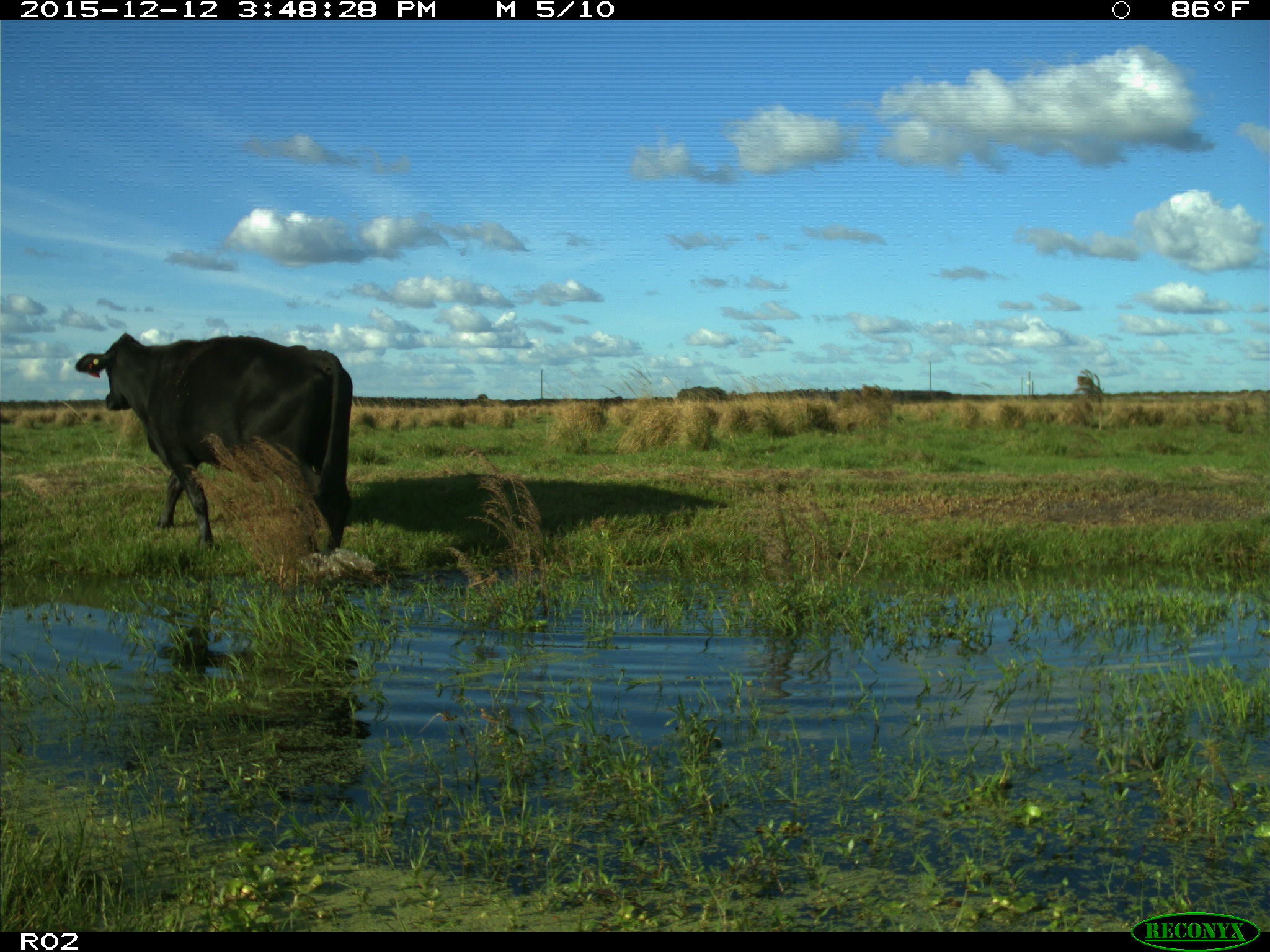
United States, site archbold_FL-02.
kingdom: Animalia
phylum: Chordata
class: Mammalia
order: Artiodactyla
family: Bovidae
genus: Bos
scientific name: Bos taurus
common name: domestic cow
Bos taurus (domestic cow).